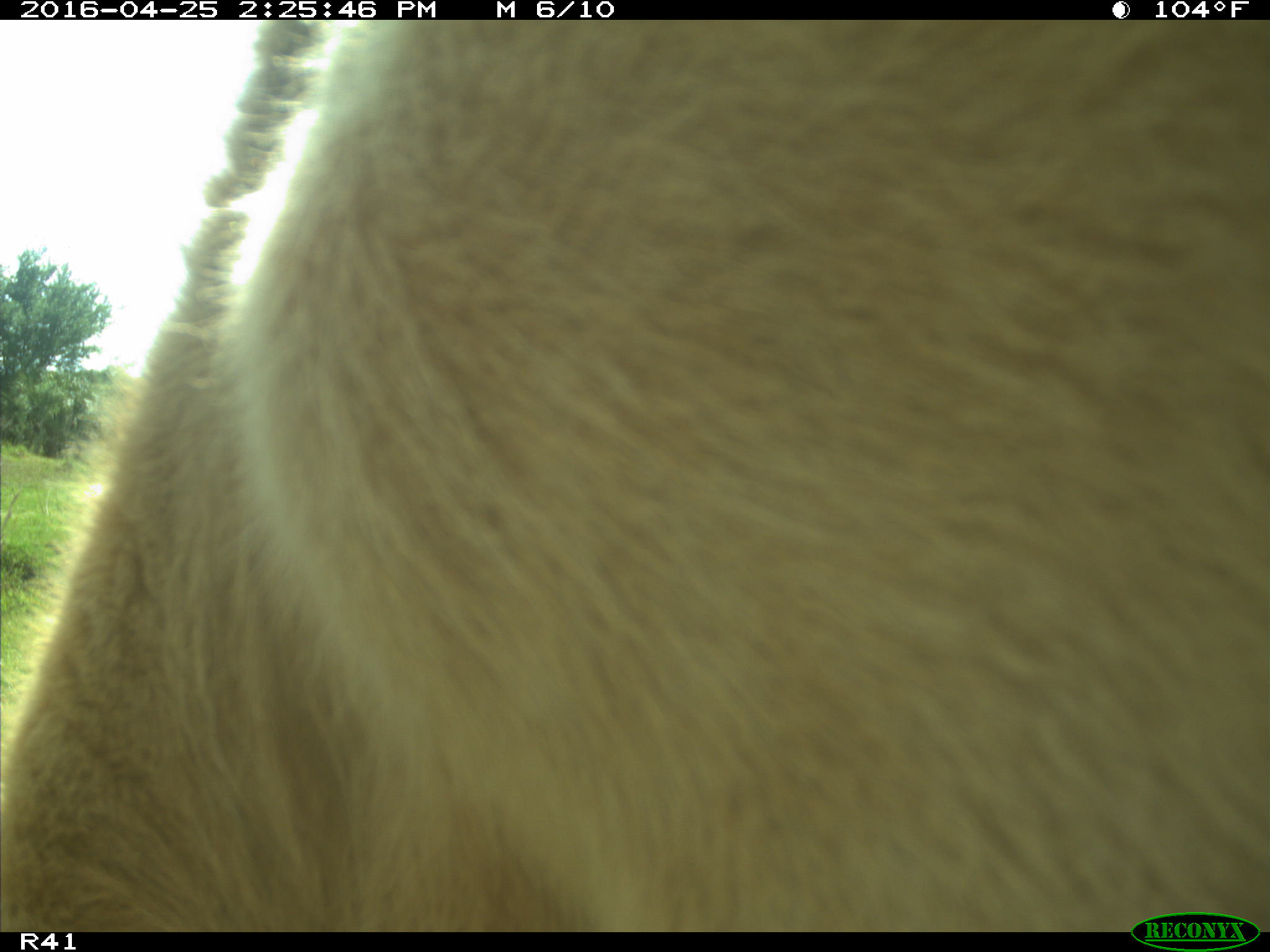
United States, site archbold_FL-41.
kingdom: Animalia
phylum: Chordata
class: Mammalia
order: Artiodactyla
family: Bovidae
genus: Bos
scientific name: Bos taurus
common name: domestic cow